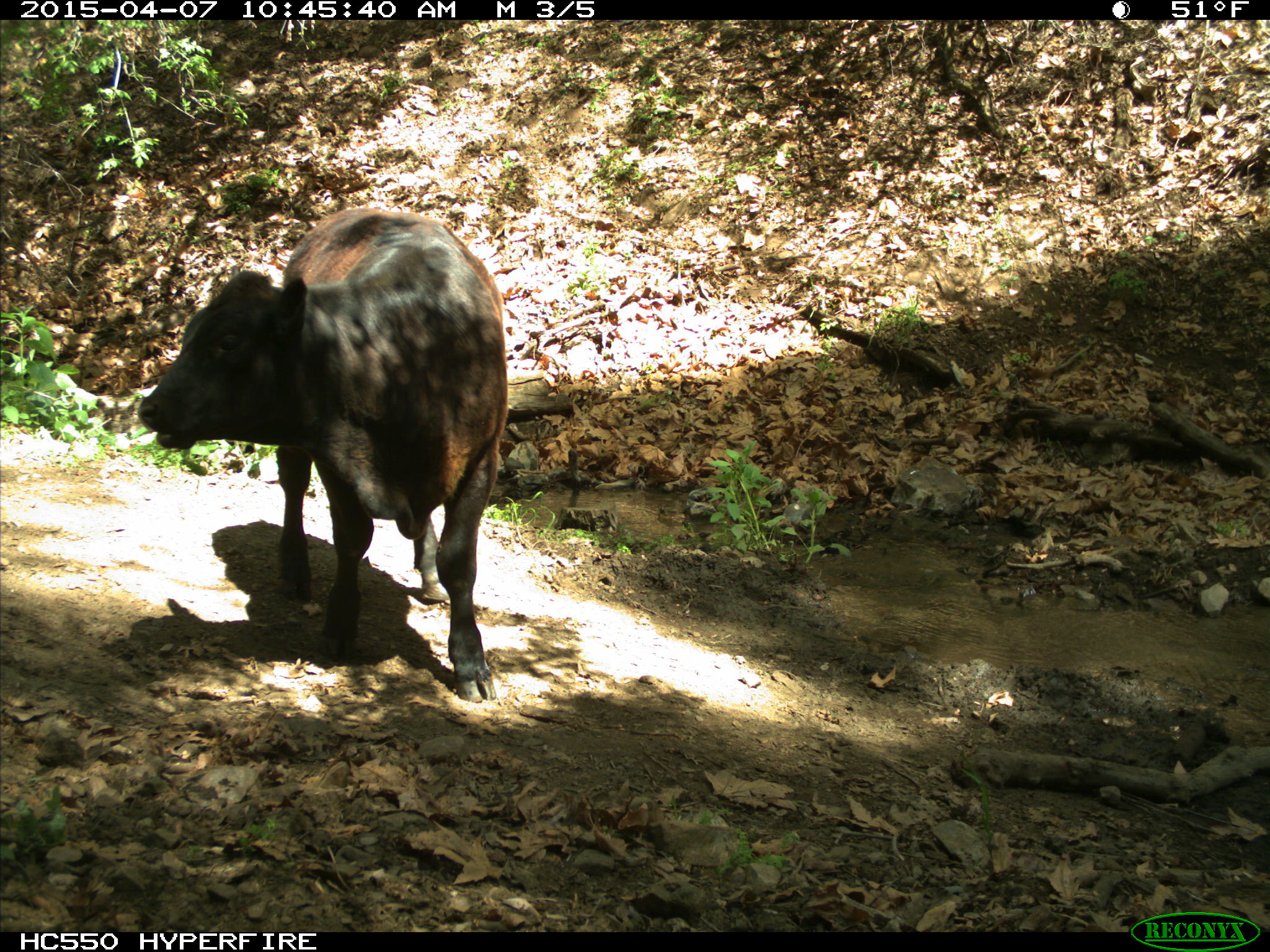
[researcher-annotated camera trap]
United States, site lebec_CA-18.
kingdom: Animalia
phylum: Chordata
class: Mammalia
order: Artiodactyla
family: Bovidae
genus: Bos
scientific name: Bos taurus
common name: domestic cow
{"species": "Bos taurus (domestic cow)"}